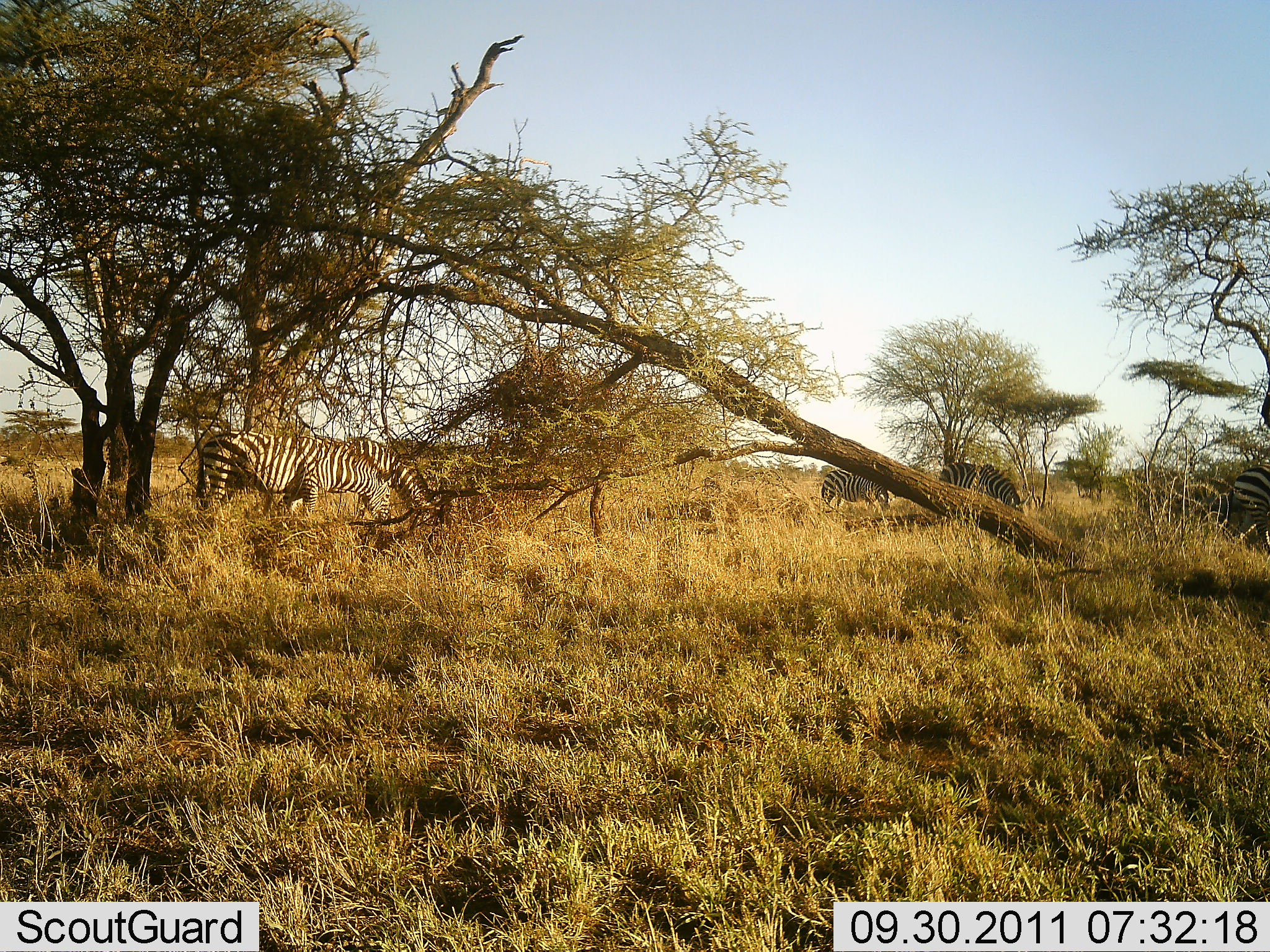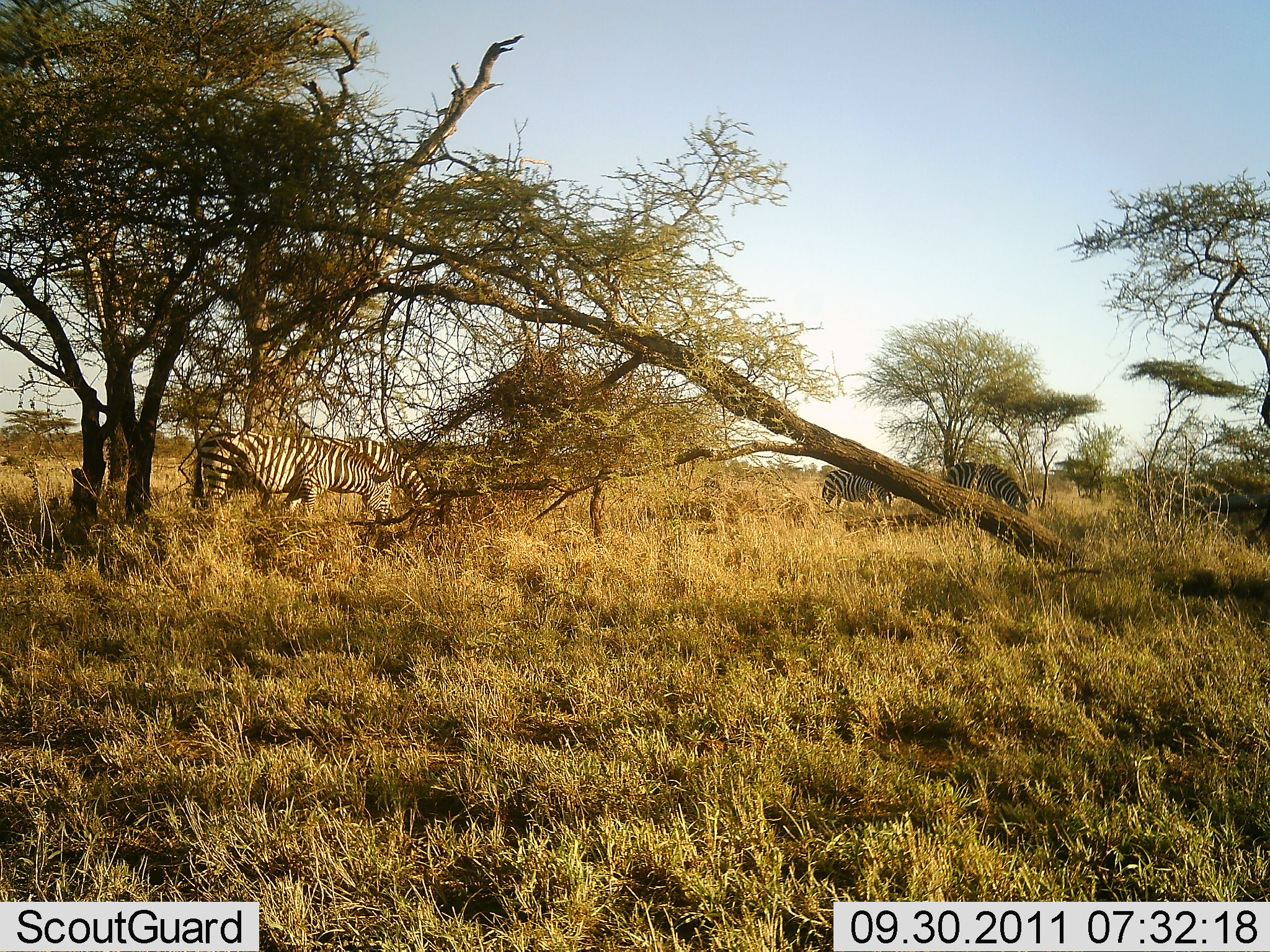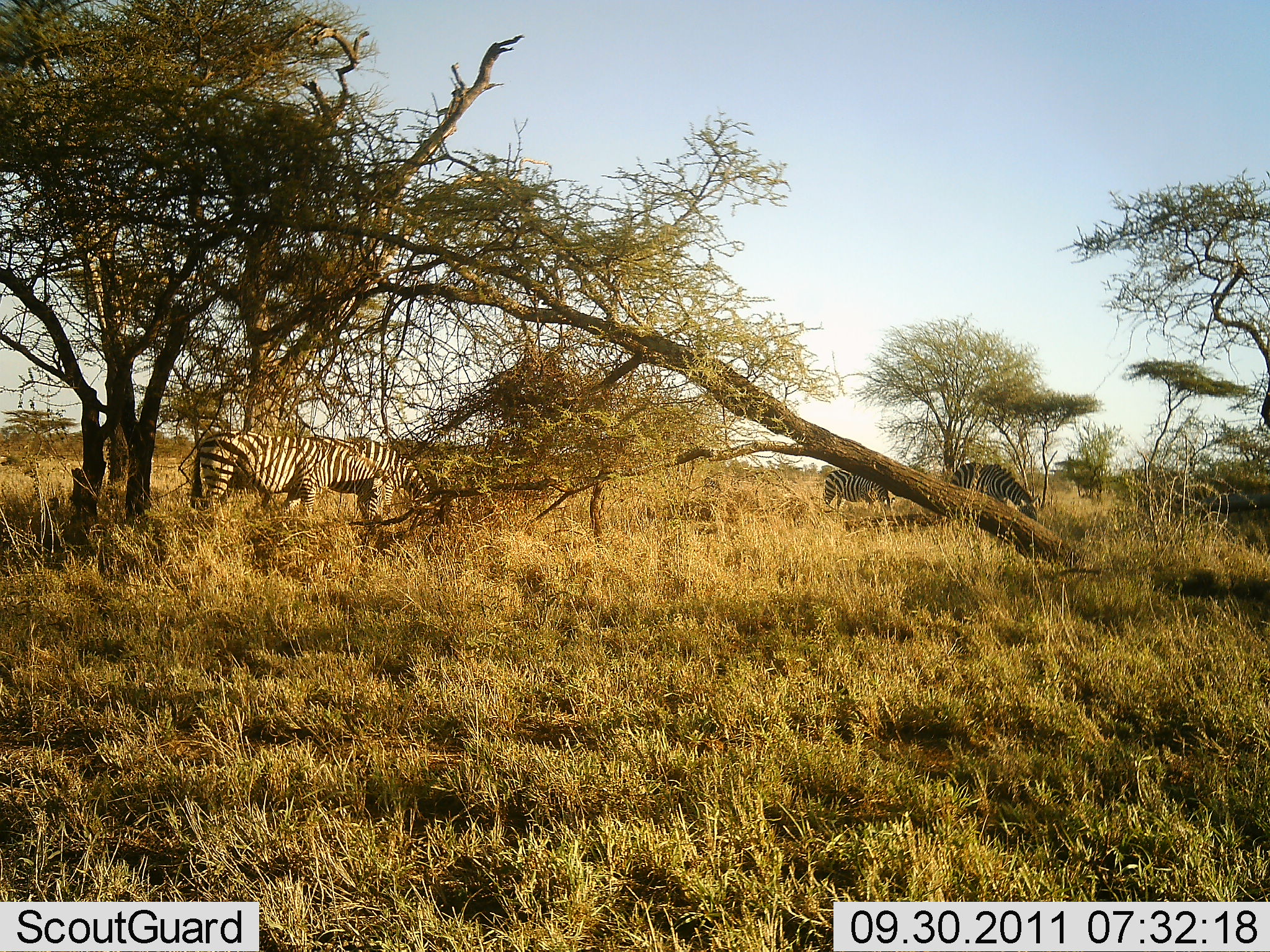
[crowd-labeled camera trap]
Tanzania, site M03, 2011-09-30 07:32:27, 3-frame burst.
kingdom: Animalia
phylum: Chordata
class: Mammalia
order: Perissodactyla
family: Equidae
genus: Equus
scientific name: Equus quagga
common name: plains zebra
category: zebra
Zebra (plains zebra) (Equus quagga), count 5. Behavior (volunteer vote fractions): standing 29%, resting 0%, moving 21%, interacting 0%. Young present (vote fraction): 0%. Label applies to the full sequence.